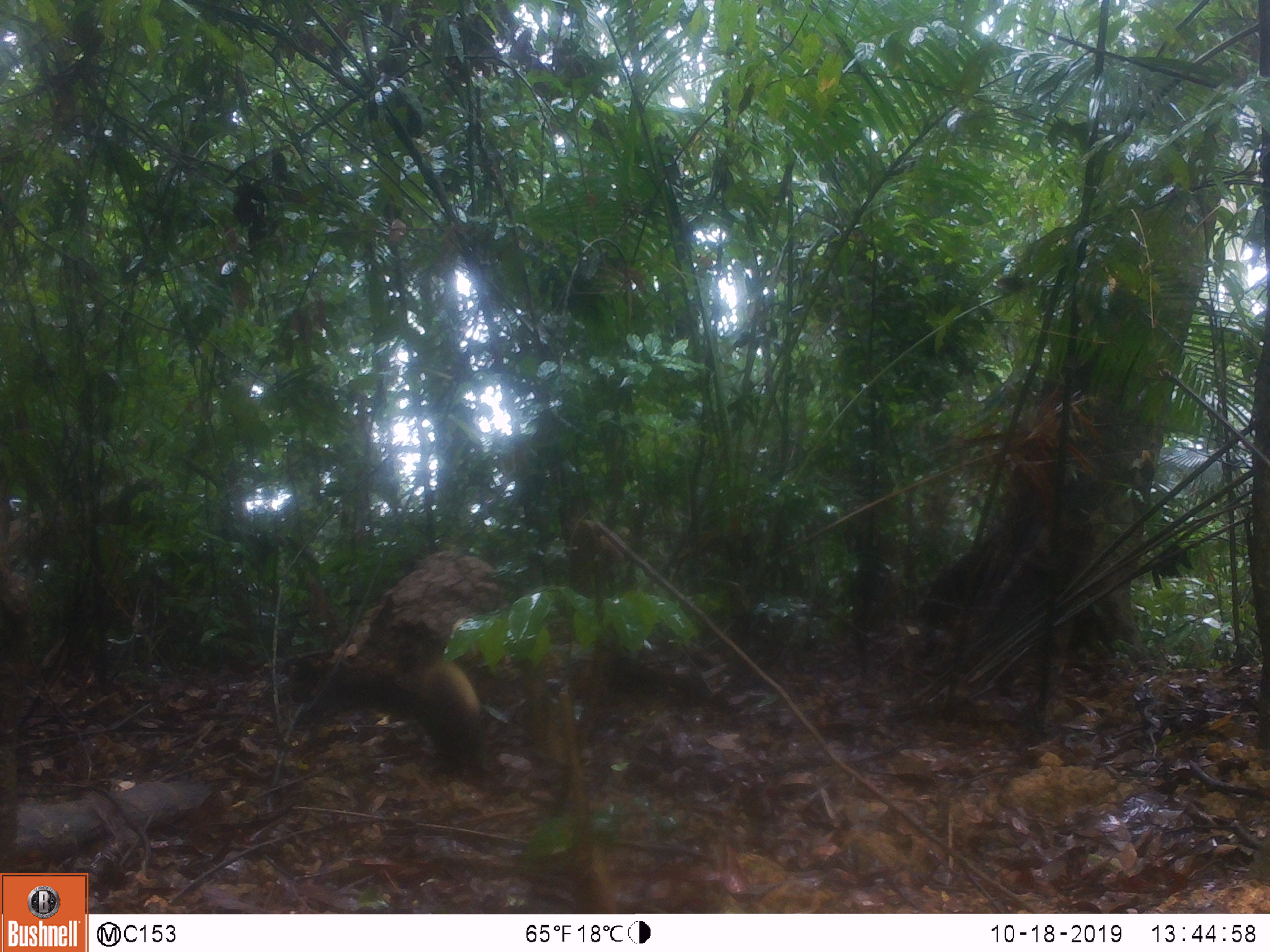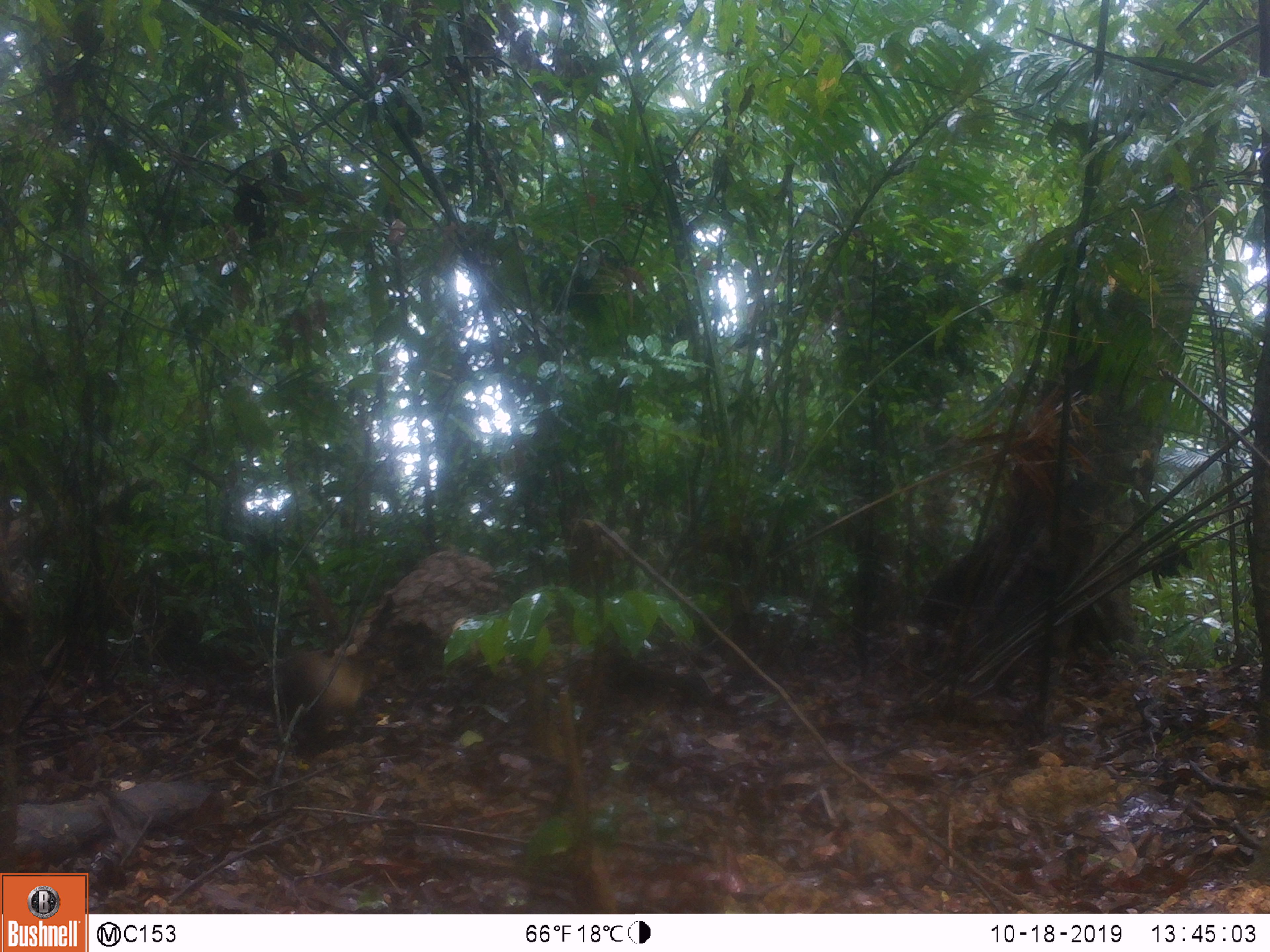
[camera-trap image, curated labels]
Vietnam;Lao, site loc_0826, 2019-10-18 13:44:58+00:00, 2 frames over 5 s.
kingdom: Animalia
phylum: Chordata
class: Mammalia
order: Carnivora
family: Mustelidae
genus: Martes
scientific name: Martes flavigula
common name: yellow-throated marten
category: yellow throated marten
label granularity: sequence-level